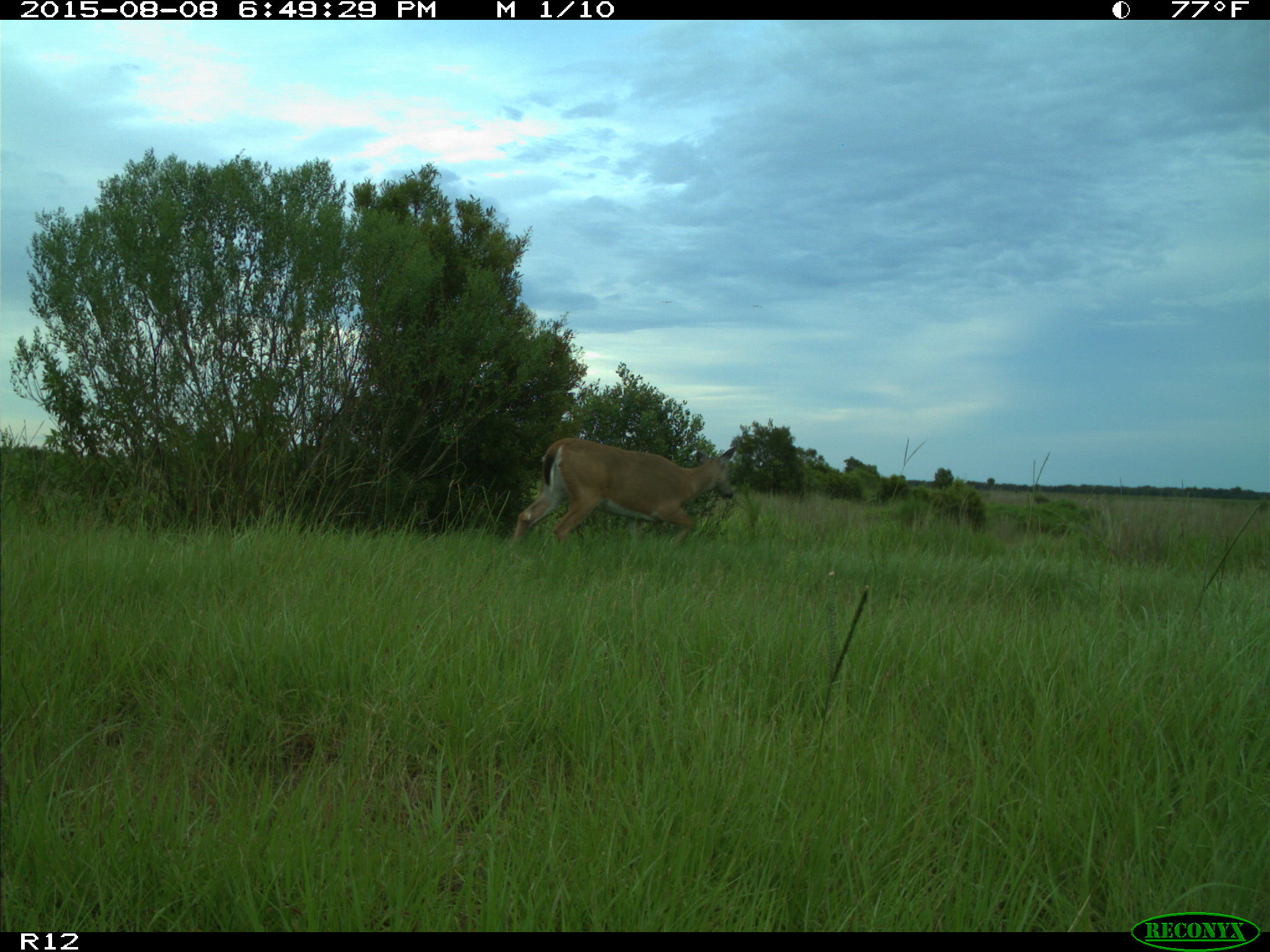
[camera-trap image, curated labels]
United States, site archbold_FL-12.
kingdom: Animalia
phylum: Chordata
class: Mammalia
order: Artiodactyla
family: Cervidae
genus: Odocoileus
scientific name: Odocoileus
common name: deer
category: unidentified deer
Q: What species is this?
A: Unidentified deer (deer) (Odocoileus).